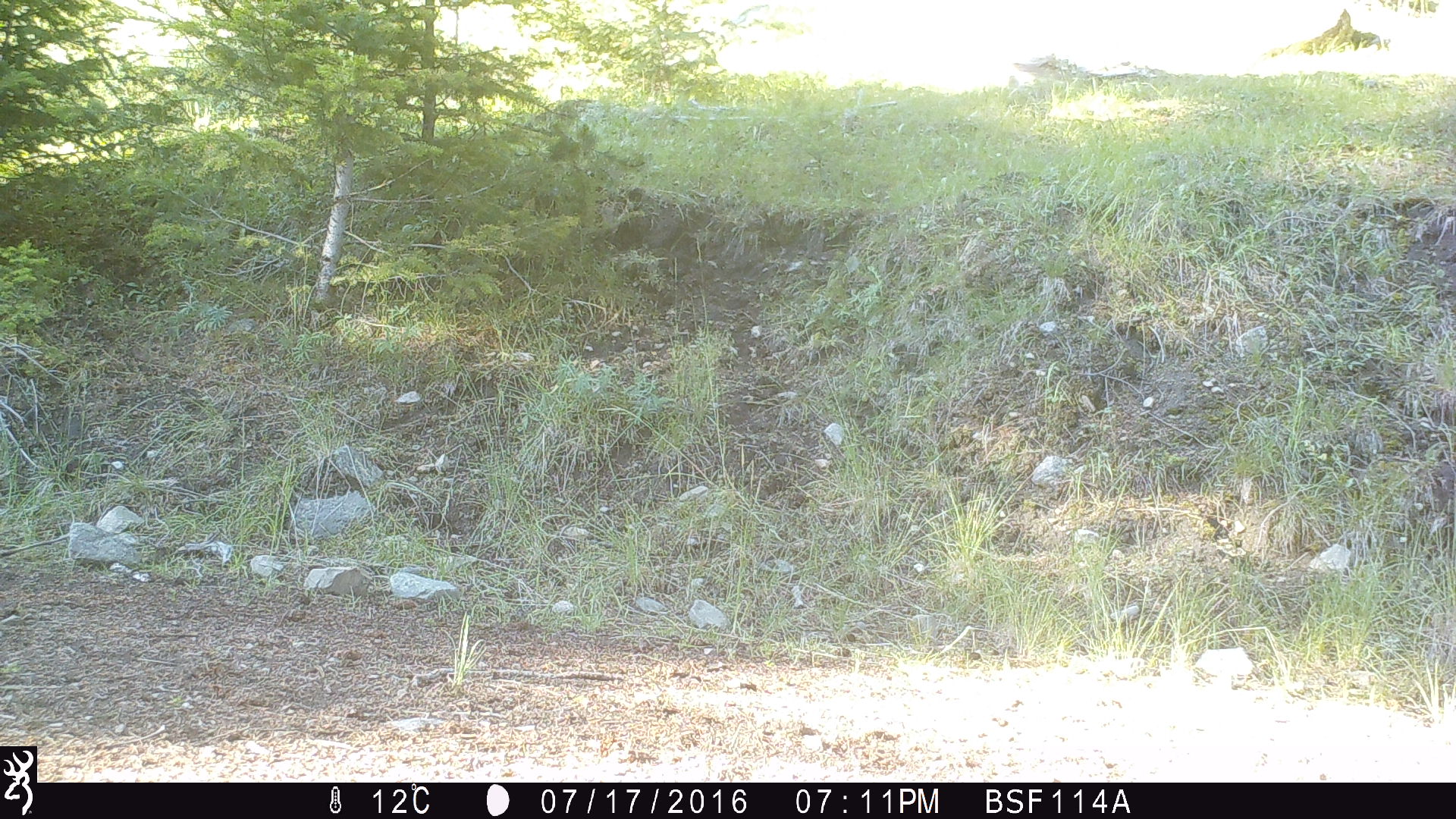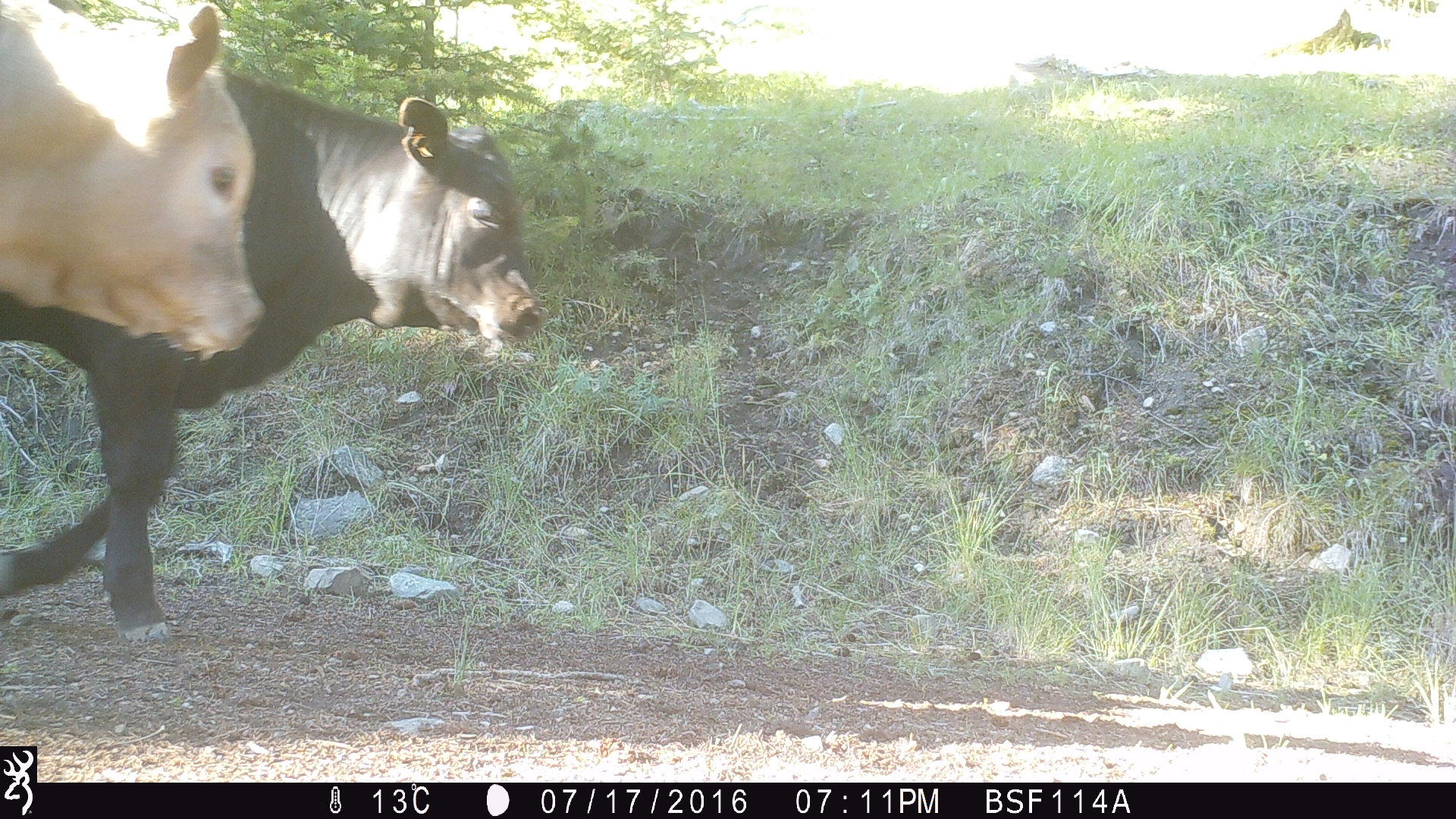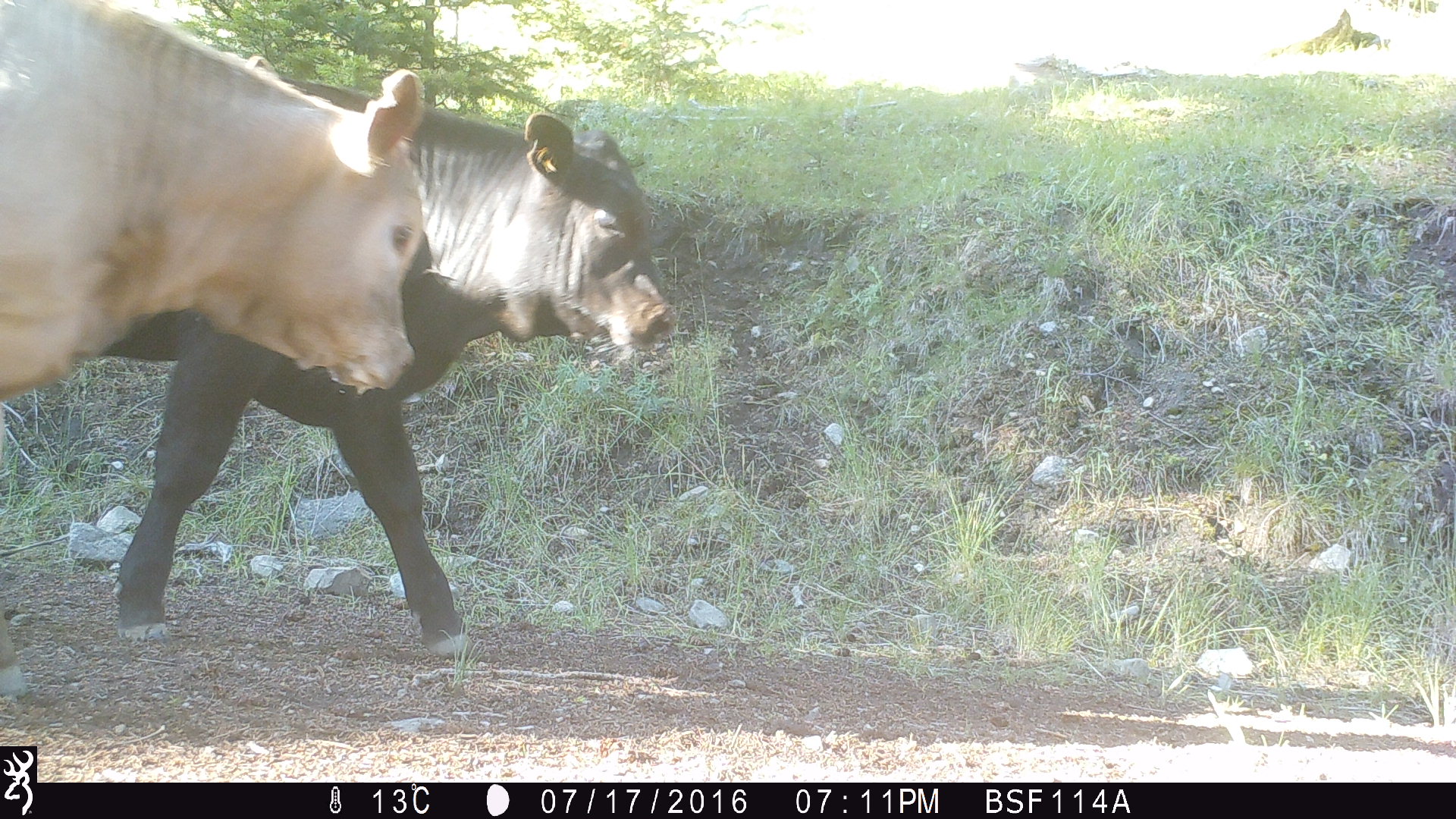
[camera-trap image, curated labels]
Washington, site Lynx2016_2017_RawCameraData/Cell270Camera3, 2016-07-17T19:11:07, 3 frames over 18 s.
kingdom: Animalia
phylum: Chordata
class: Mammalia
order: Artiodactyla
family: Bovidae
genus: Bos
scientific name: Bos taurus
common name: domestic cattle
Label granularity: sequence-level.